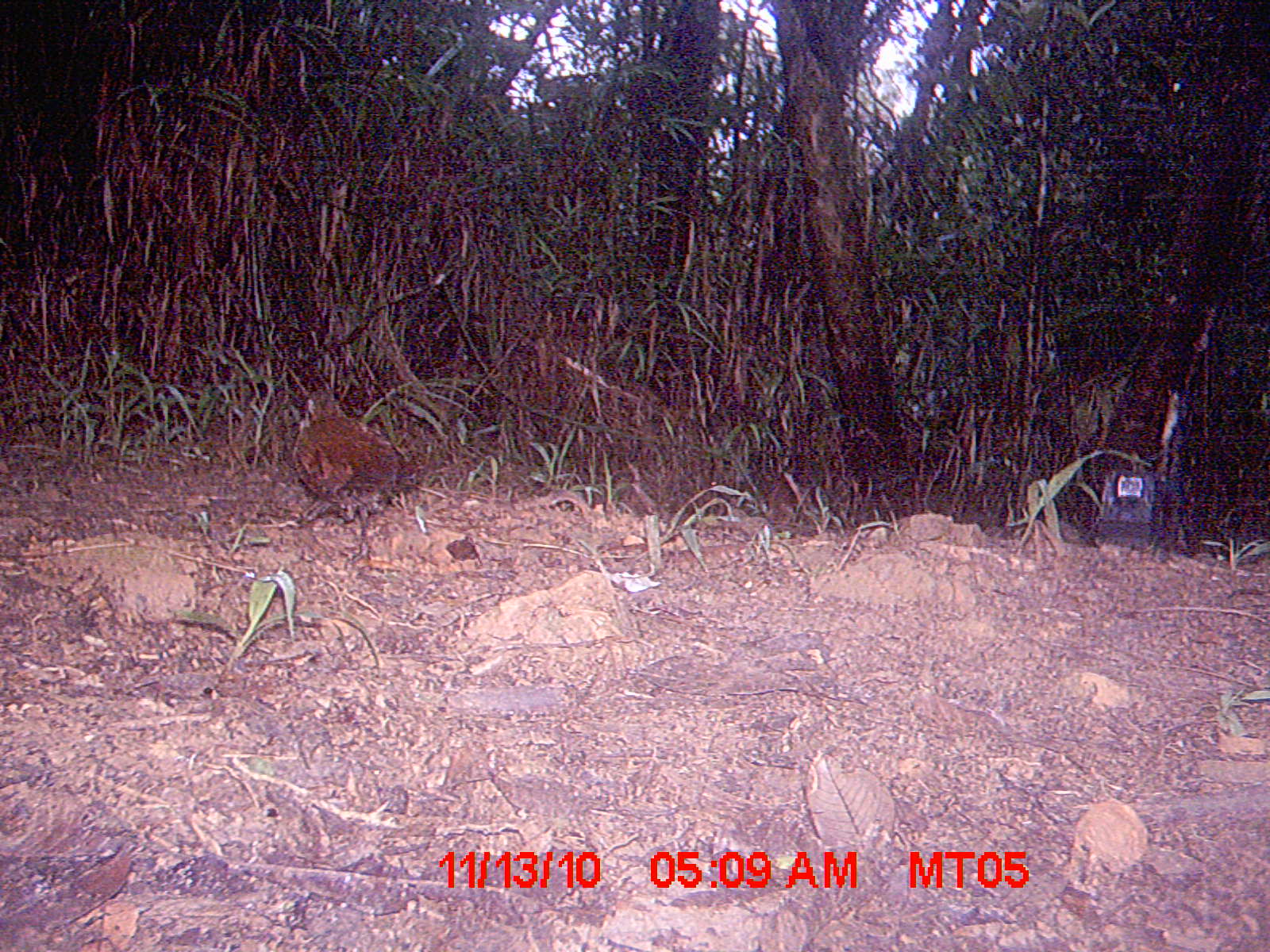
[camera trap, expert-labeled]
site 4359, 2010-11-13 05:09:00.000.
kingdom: Animalia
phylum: Chordata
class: Aves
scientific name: Aves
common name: bird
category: unknown bird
Unknown bird (bird) (Aves), count 1.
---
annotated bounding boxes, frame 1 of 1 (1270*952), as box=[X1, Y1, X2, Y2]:
unknown bird: box=[290, 386, 421, 564]